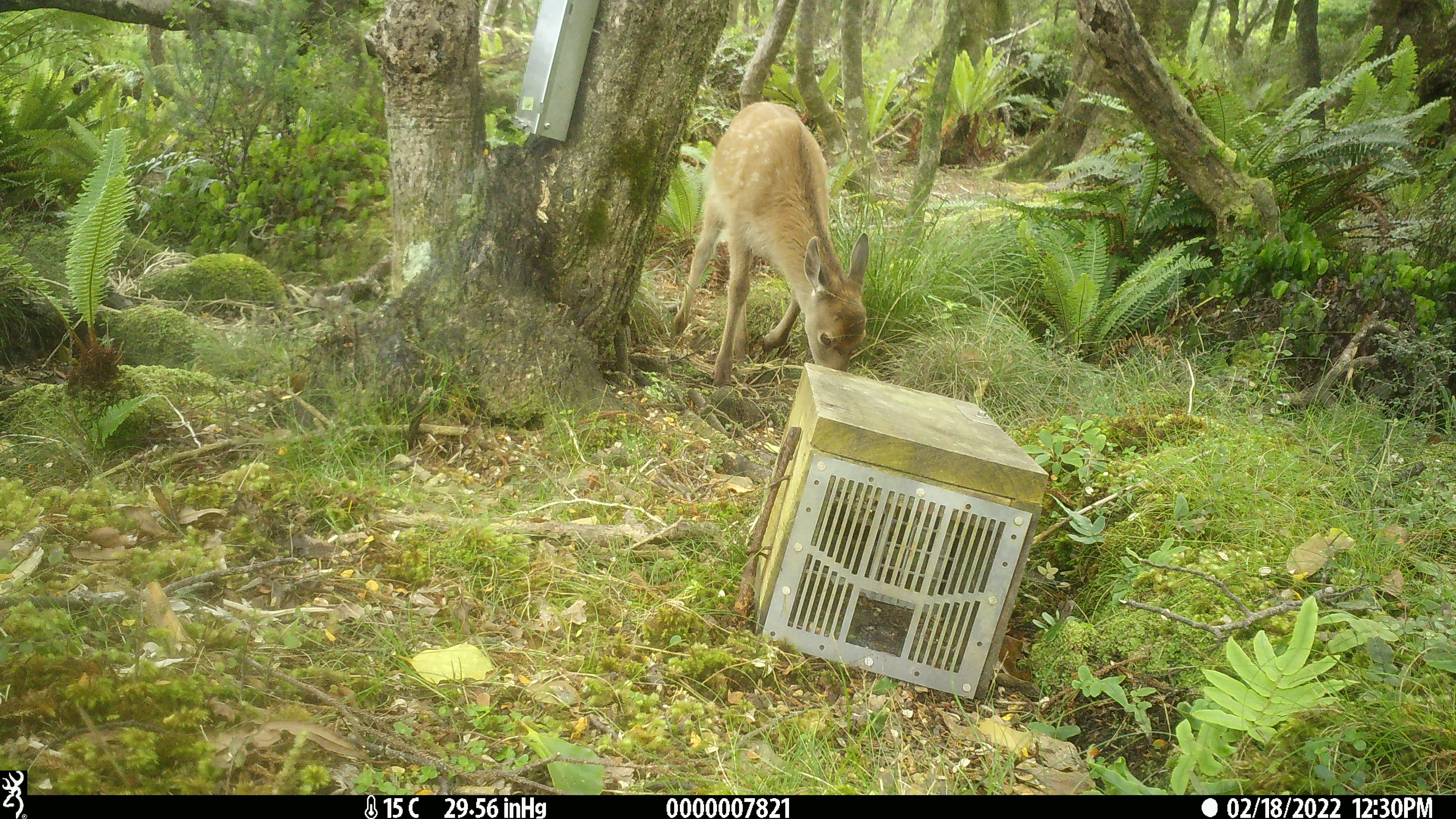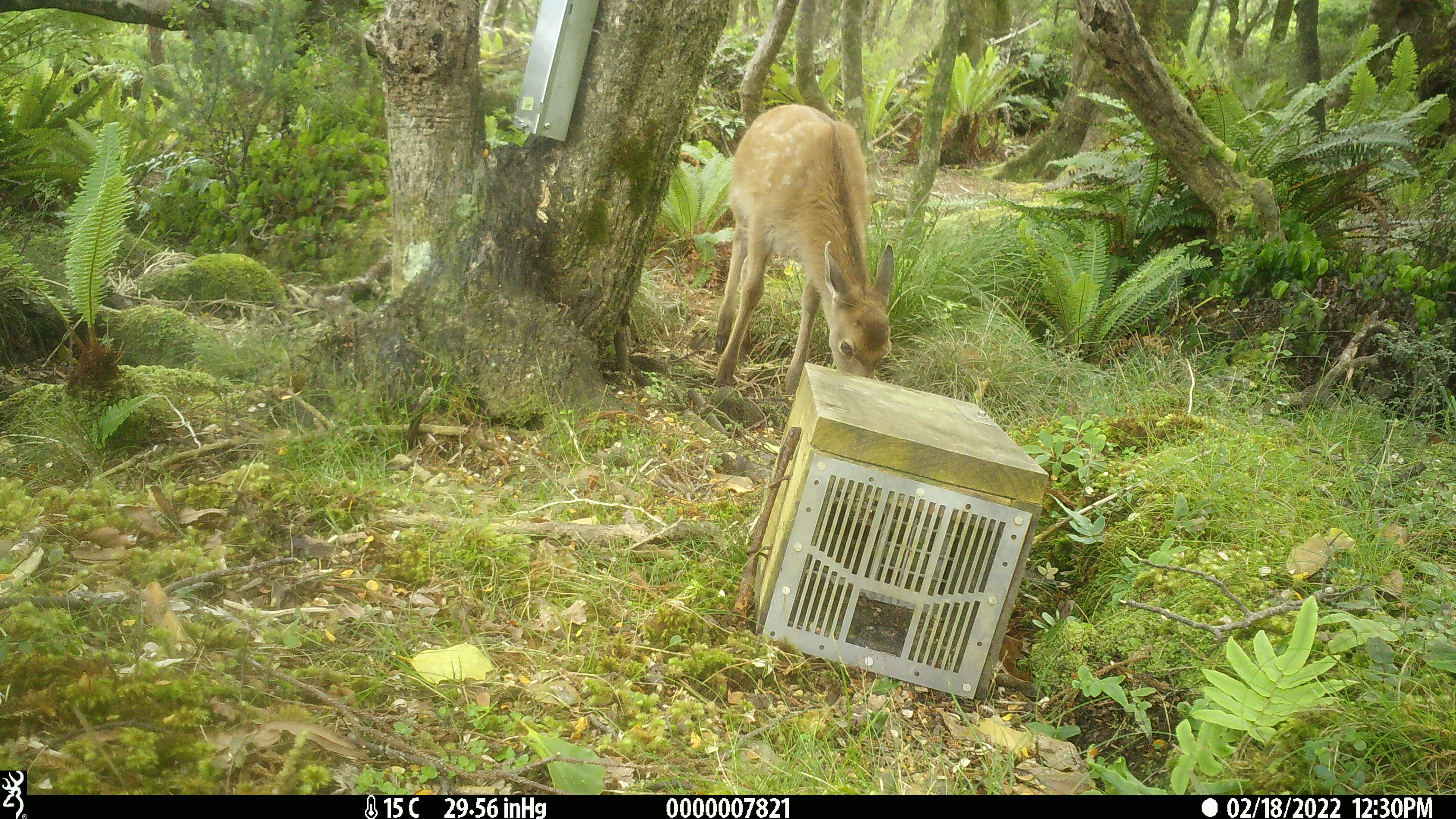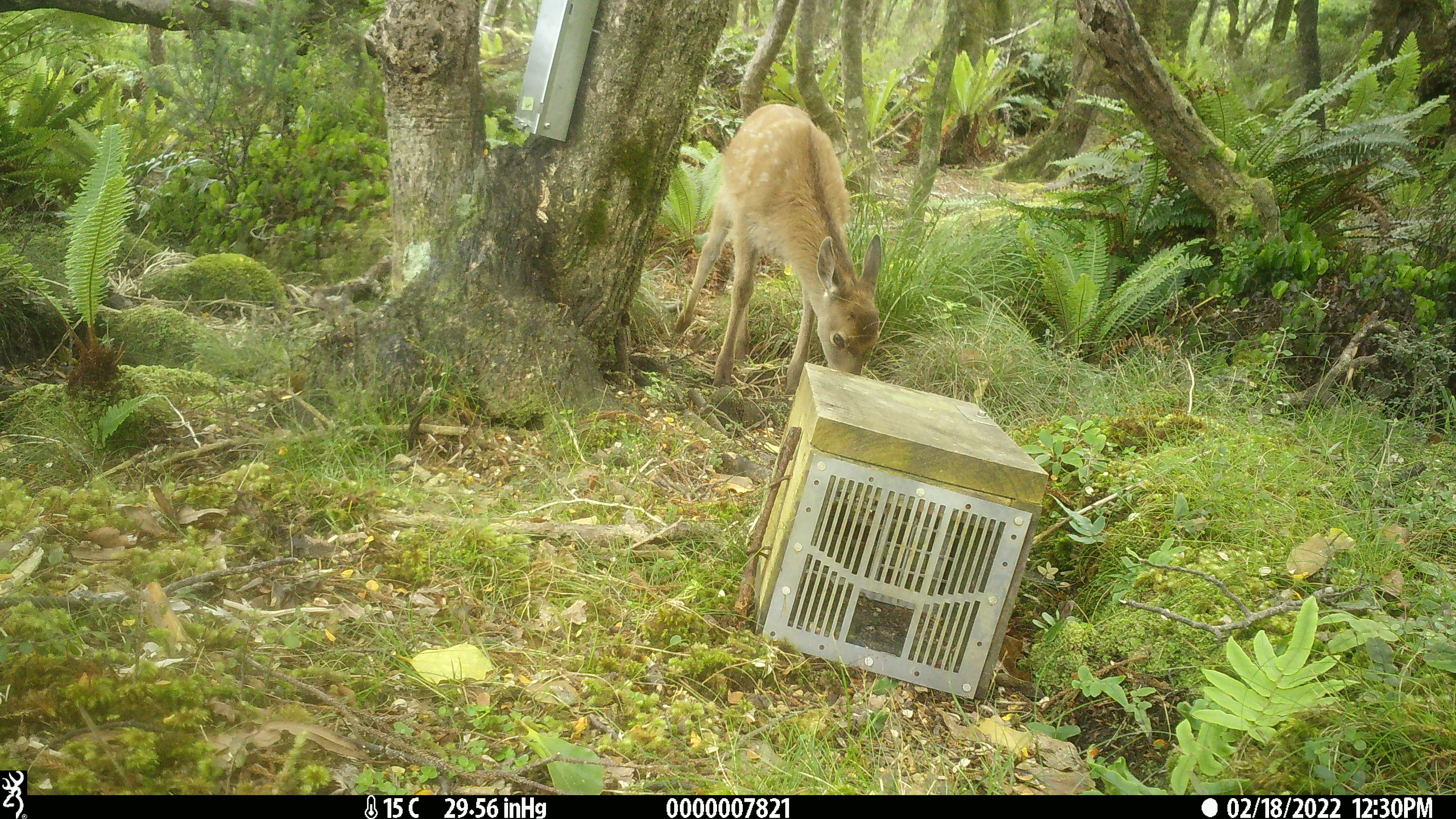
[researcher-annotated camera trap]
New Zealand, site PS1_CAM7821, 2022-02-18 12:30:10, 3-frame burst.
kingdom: Animalia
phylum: Chordata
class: Mammalia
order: Artiodactyla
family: Cervidae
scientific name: Cervidae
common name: deer